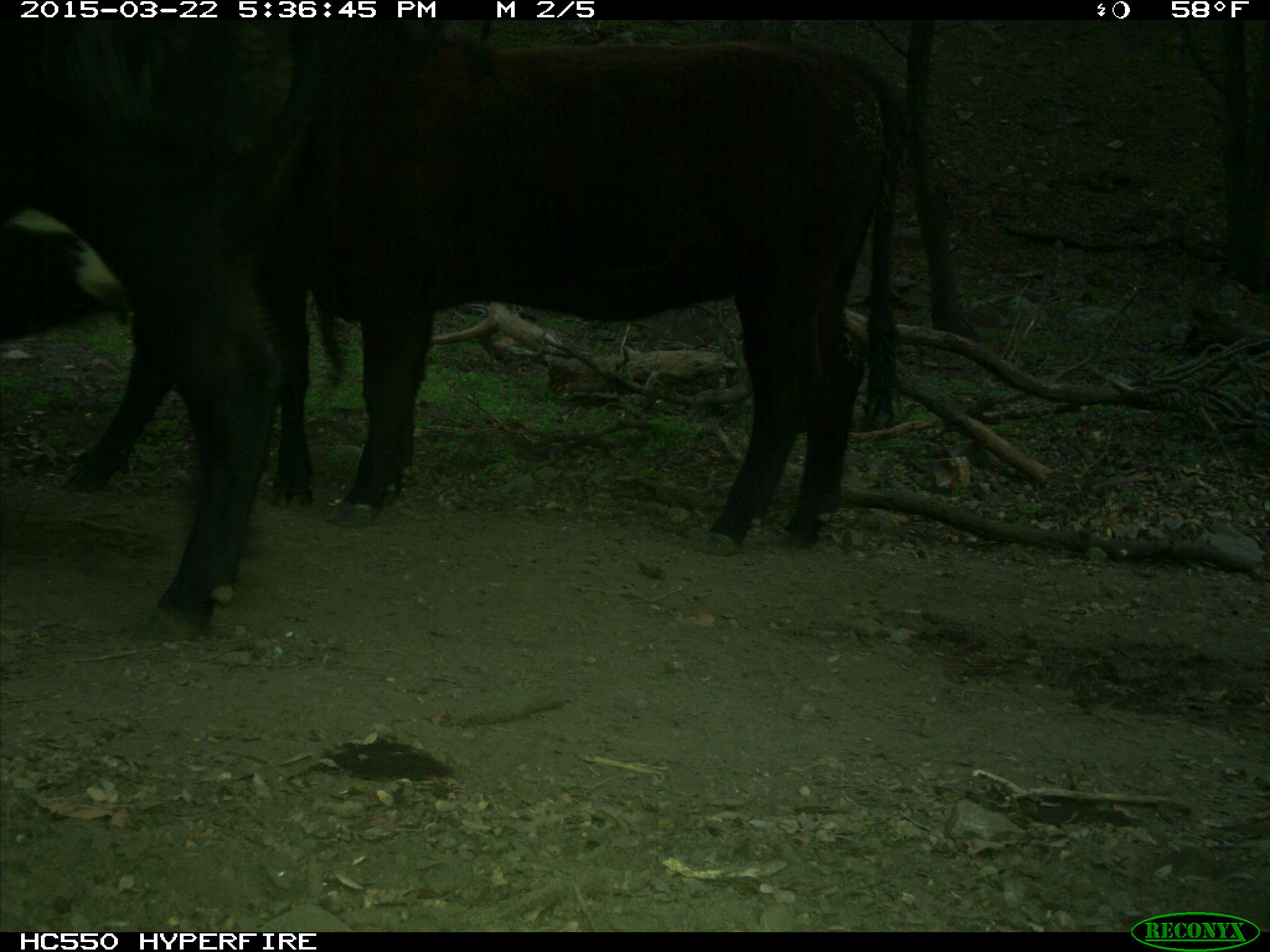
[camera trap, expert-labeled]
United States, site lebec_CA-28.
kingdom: Animalia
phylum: Chordata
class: Mammalia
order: Artiodactyla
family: Bovidae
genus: Bos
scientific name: Bos taurus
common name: domestic cow